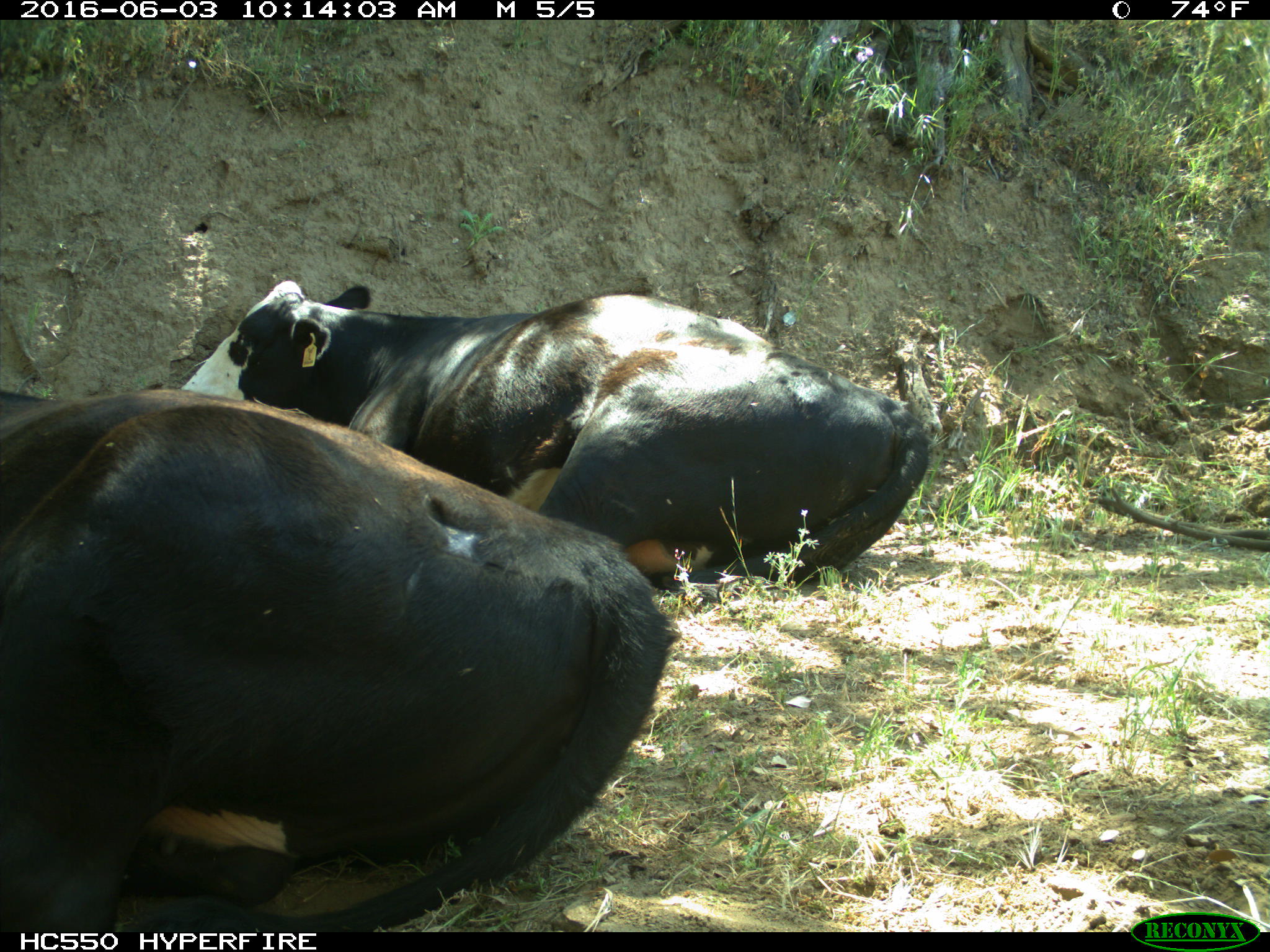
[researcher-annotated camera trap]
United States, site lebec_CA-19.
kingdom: Animalia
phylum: Chordata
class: Mammalia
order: Artiodactyla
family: Bovidae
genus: Bos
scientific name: Bos taurus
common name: domestic cow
Bos taurus (domestic cow).